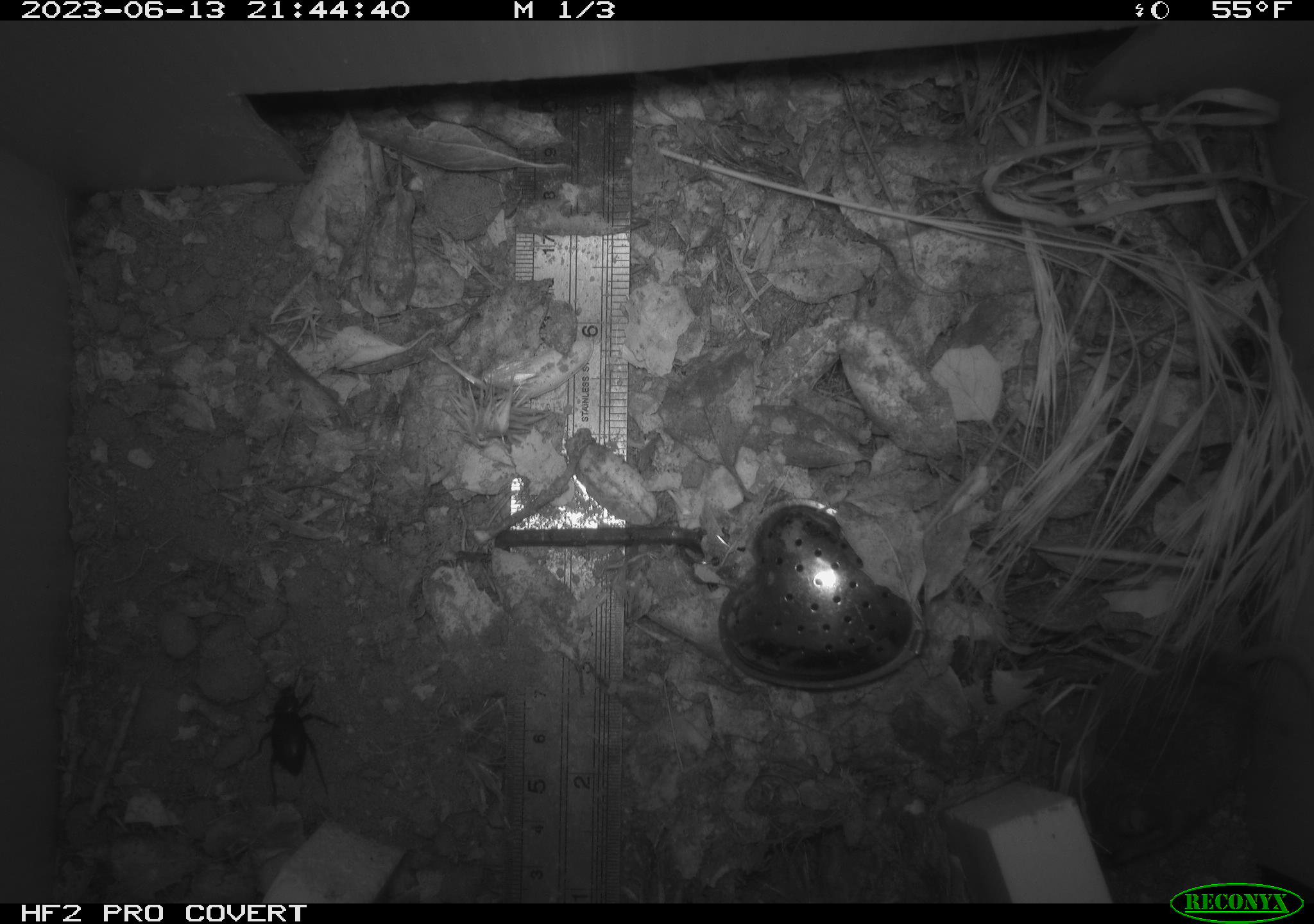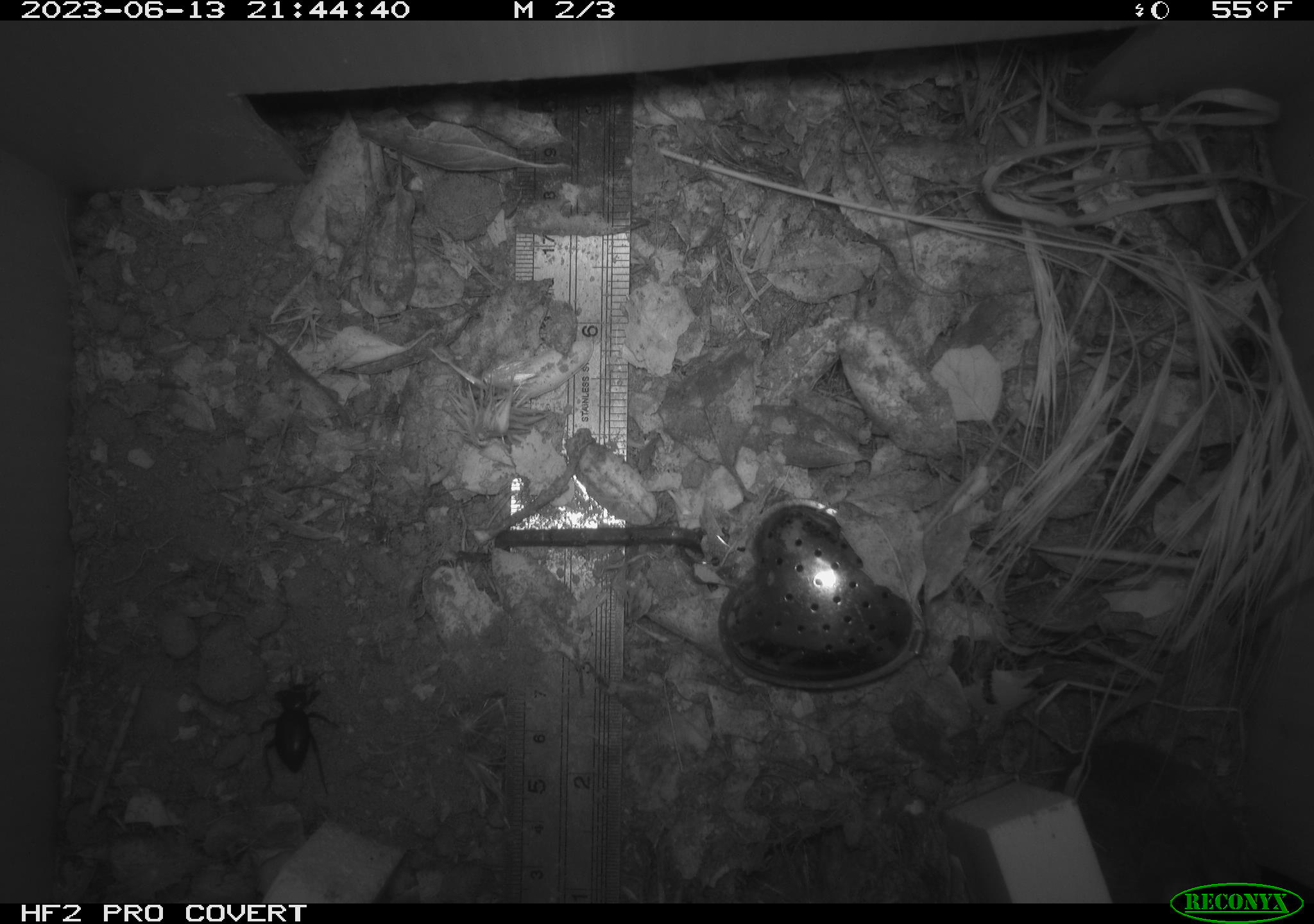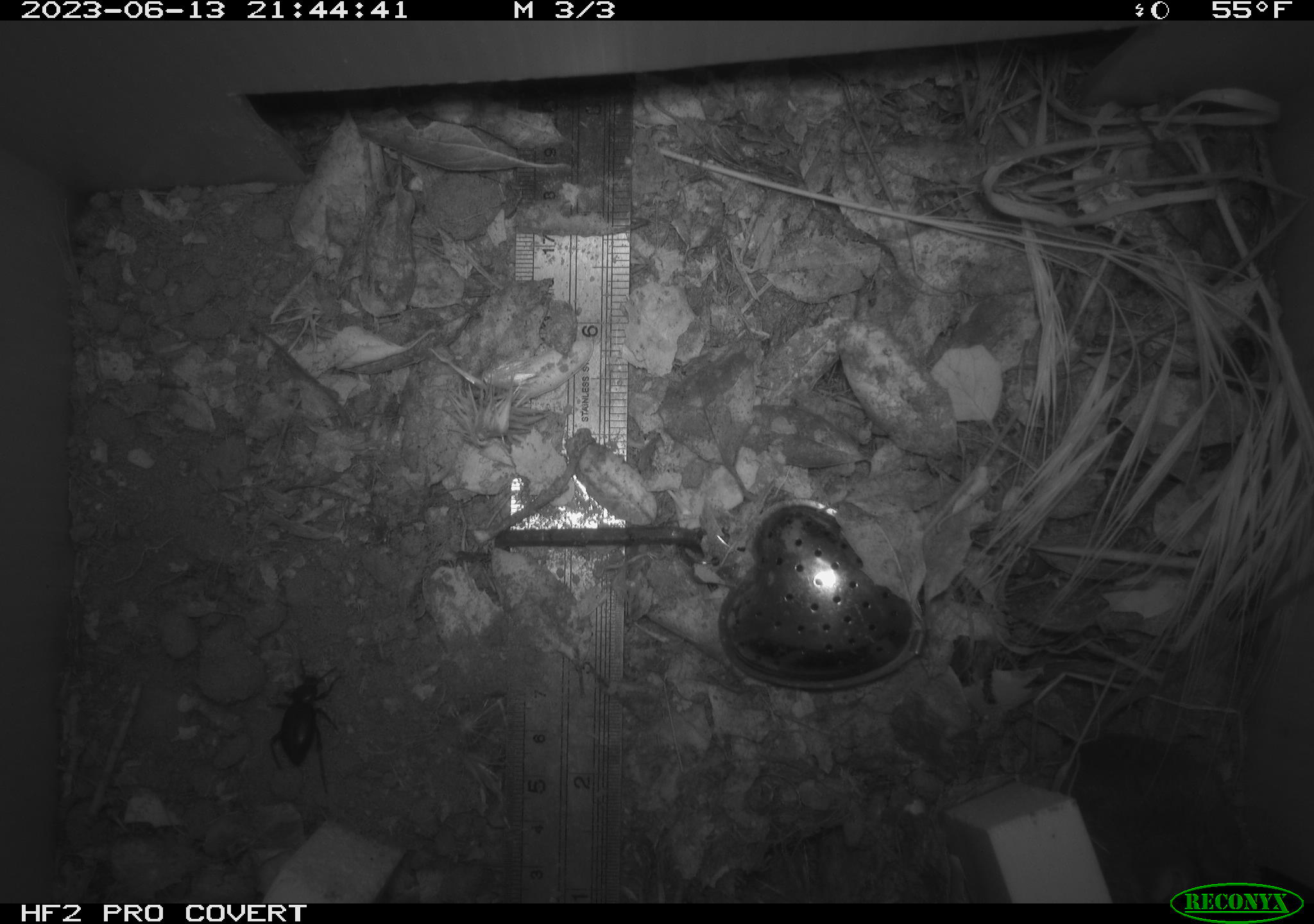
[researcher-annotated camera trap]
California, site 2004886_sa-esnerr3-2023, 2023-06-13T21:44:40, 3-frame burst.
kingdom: Animalia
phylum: Arthropoda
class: Insecta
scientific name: Insecta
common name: insect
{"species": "insect (Insecta)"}